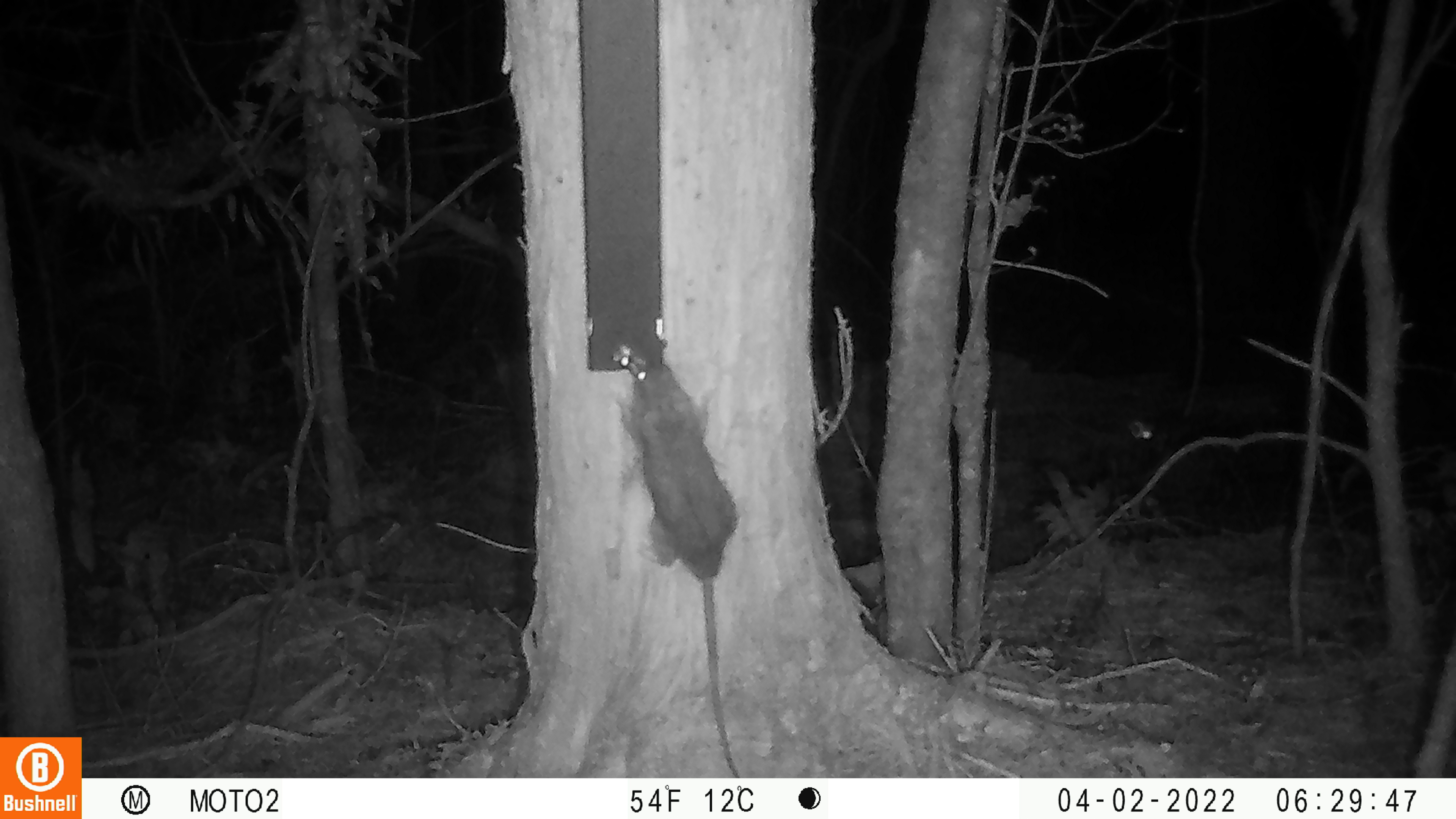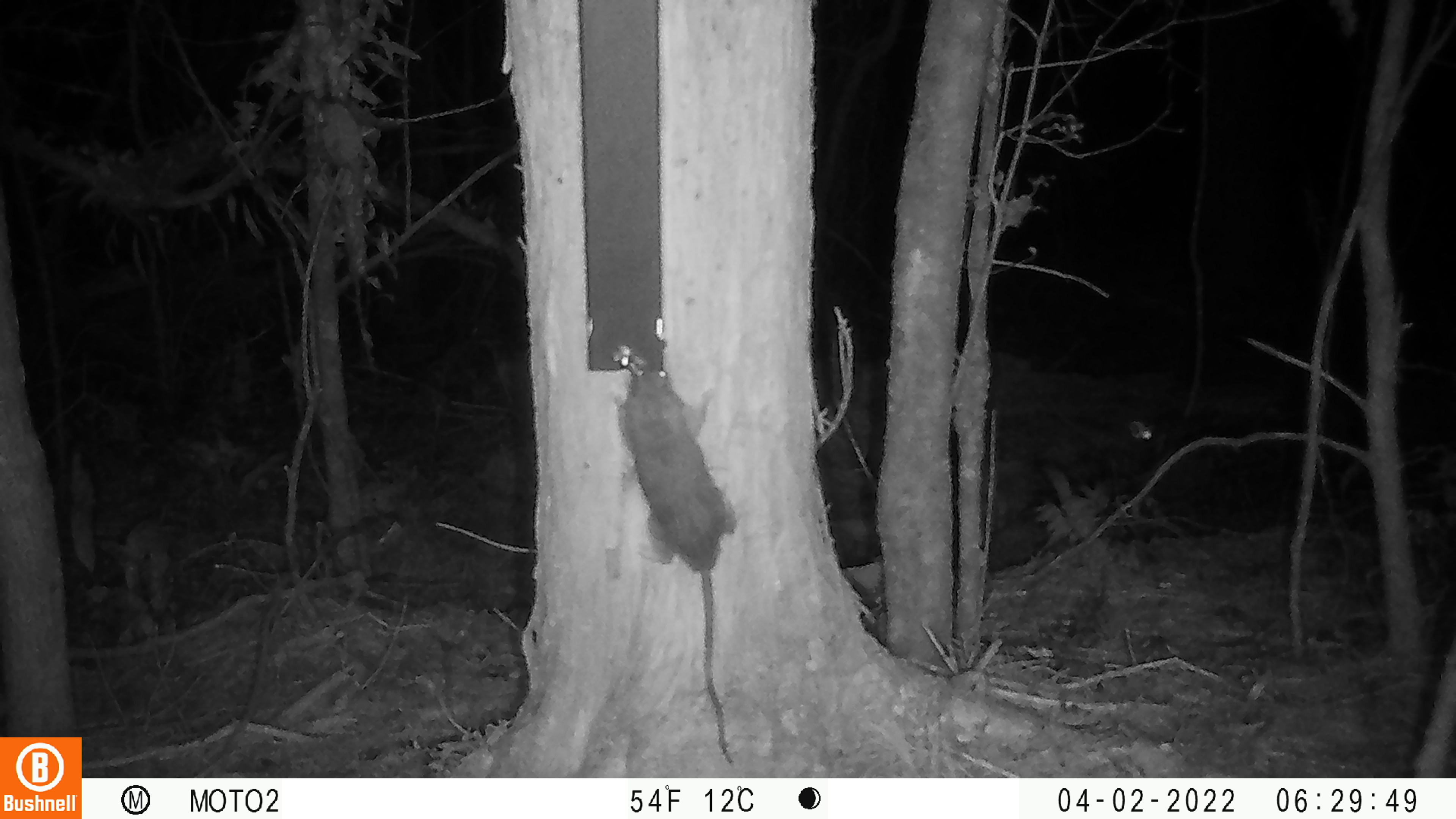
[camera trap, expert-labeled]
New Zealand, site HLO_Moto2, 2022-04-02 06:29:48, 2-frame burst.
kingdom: Animalia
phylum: Chordata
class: Mammalia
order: Rodentia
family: Muridae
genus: Rattus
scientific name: Rattus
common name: rat